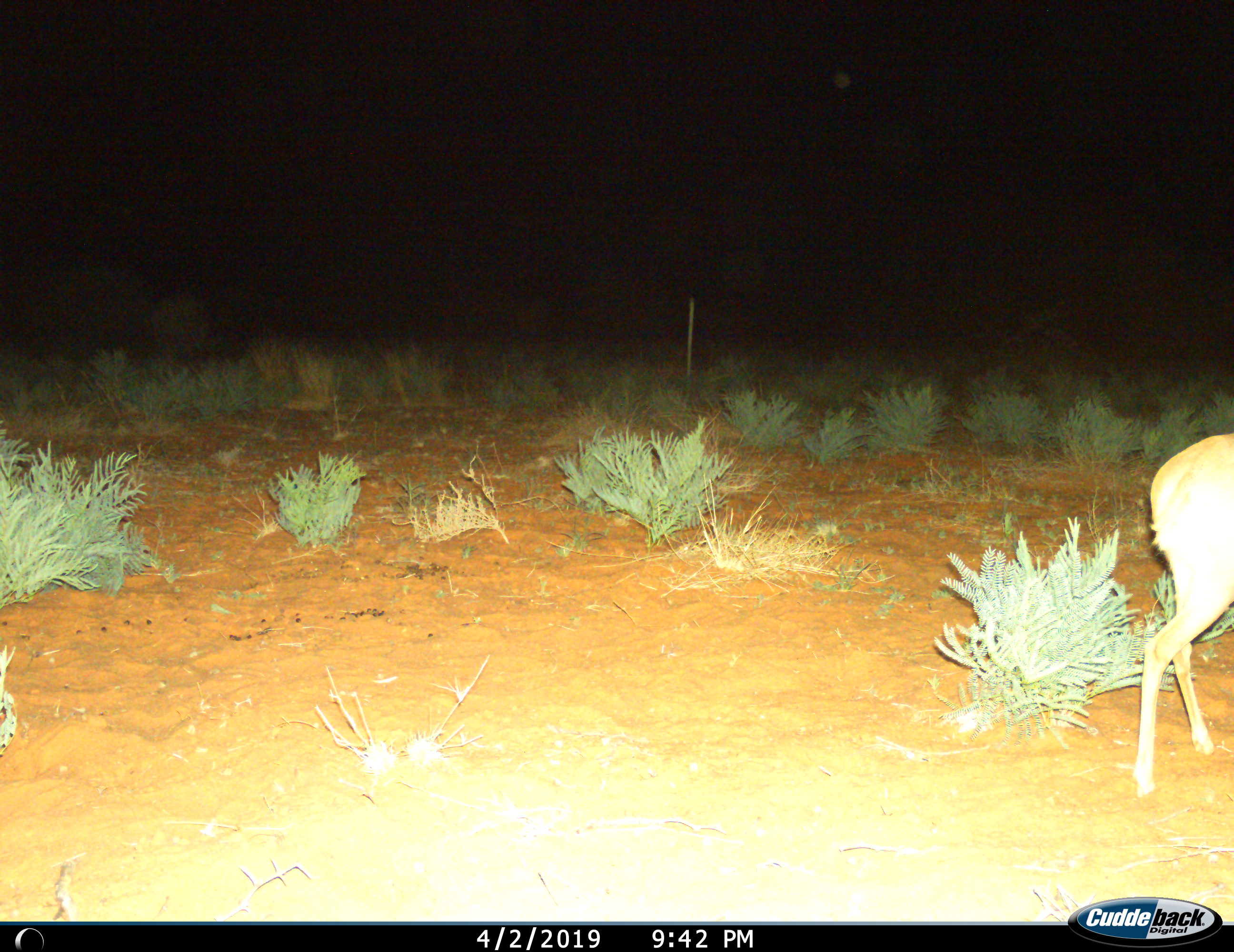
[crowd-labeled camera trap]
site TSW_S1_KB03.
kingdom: Animalia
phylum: Chordata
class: Mammalia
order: Artiodactyla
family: Bovidae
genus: Raphicerus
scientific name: Raphicerus campestris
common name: steenbok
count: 1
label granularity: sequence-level